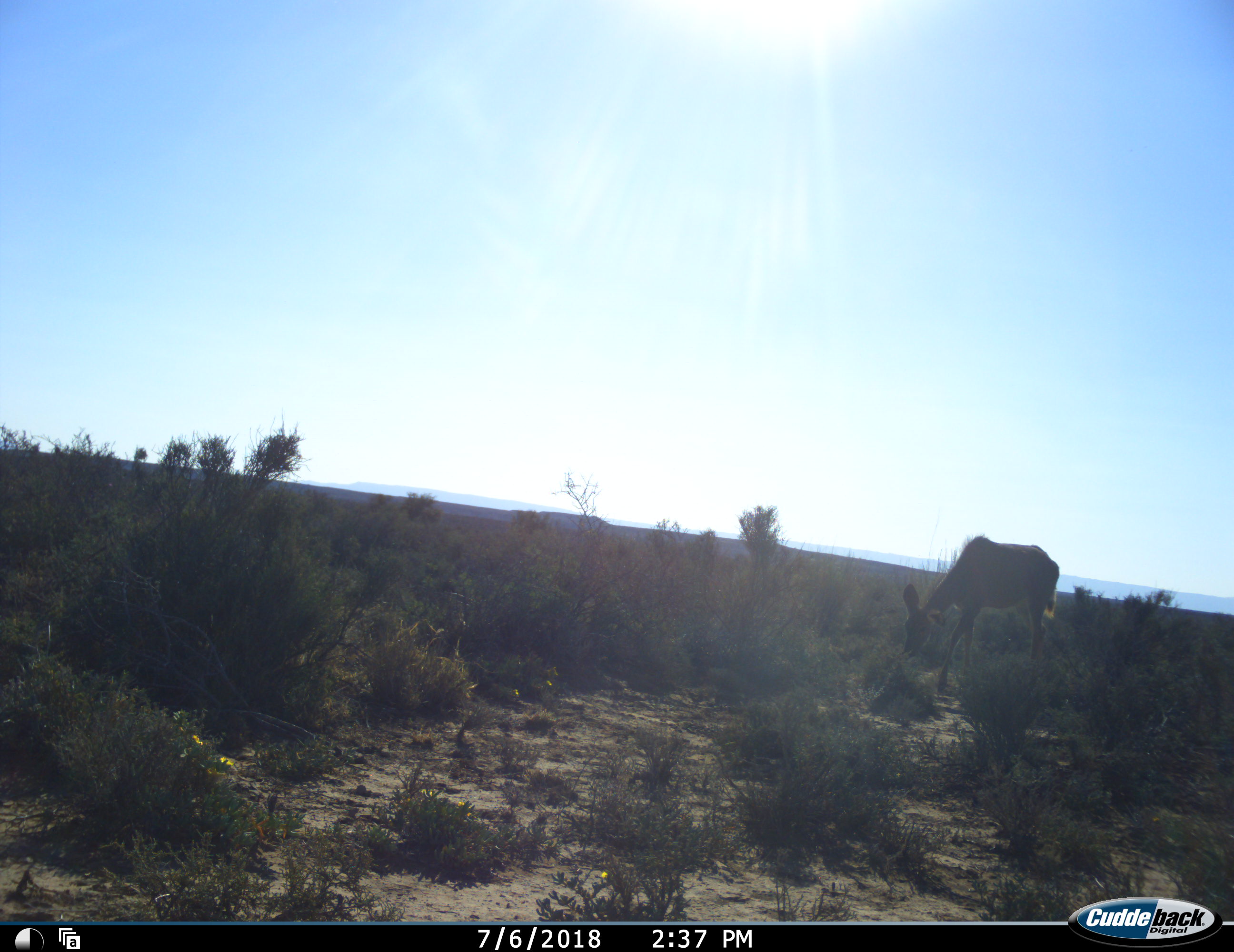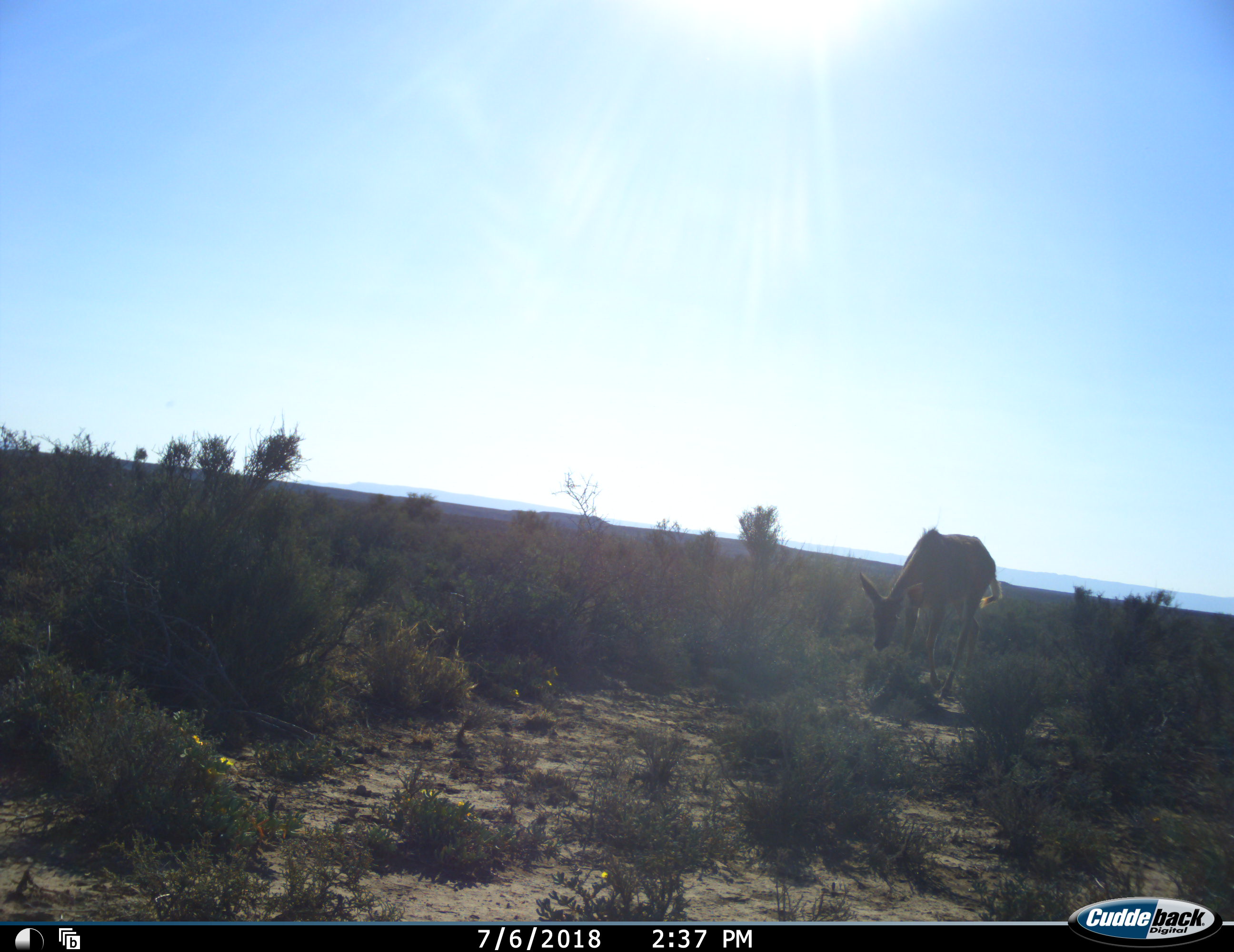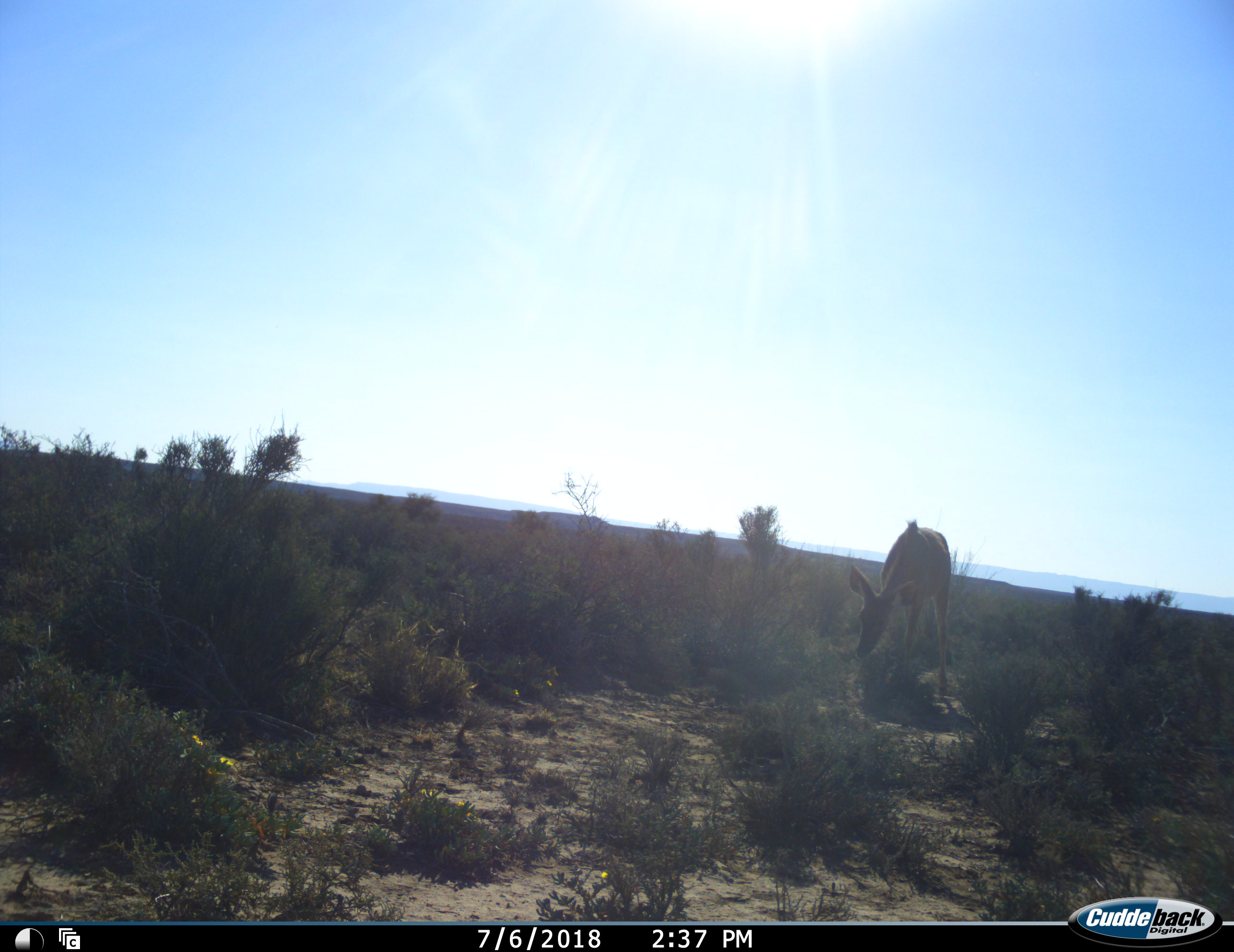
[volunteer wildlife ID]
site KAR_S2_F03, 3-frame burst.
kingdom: Animalia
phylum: Chordata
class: Mammalia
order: Artiodactyla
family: Bovidae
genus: Tragelaphus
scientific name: Tragelaphus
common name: kudu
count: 1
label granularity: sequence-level